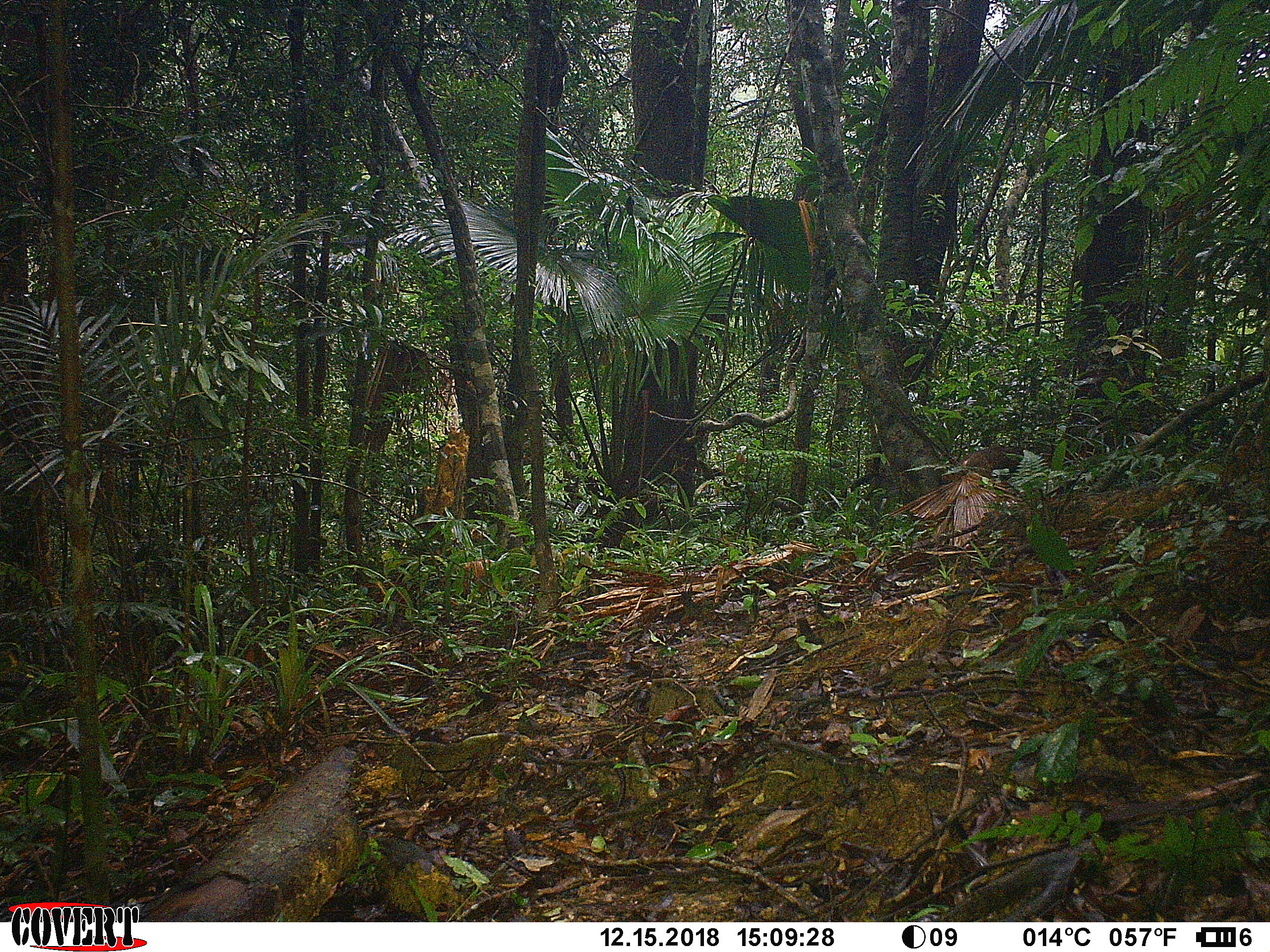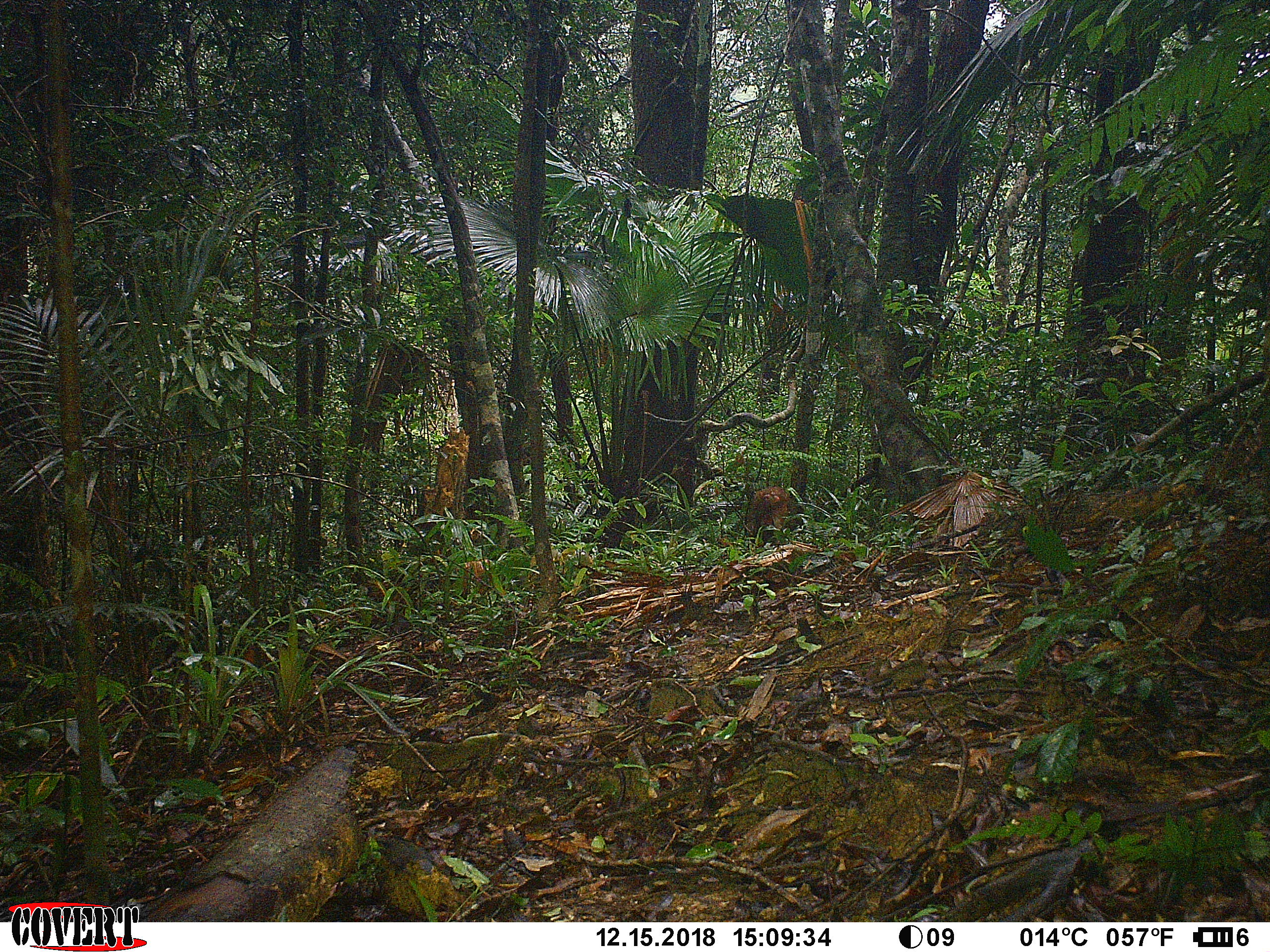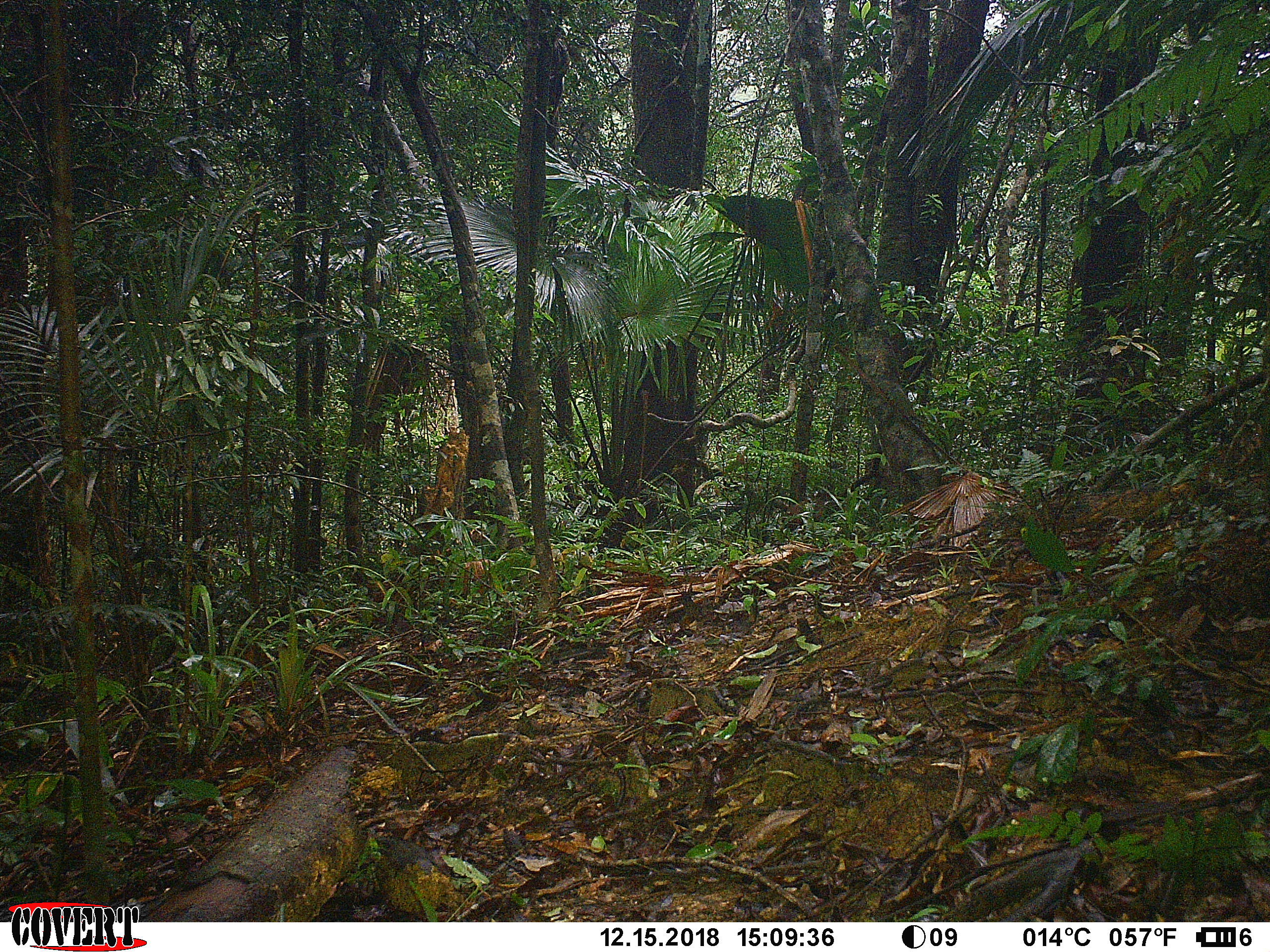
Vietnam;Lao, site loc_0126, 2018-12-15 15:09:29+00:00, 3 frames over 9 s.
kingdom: Animalia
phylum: Chordata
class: Mammalia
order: Primates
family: Cercopithecidae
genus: Macaca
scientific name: Macaca arctoides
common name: stump-tailed macaque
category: stump tailed macaque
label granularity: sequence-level